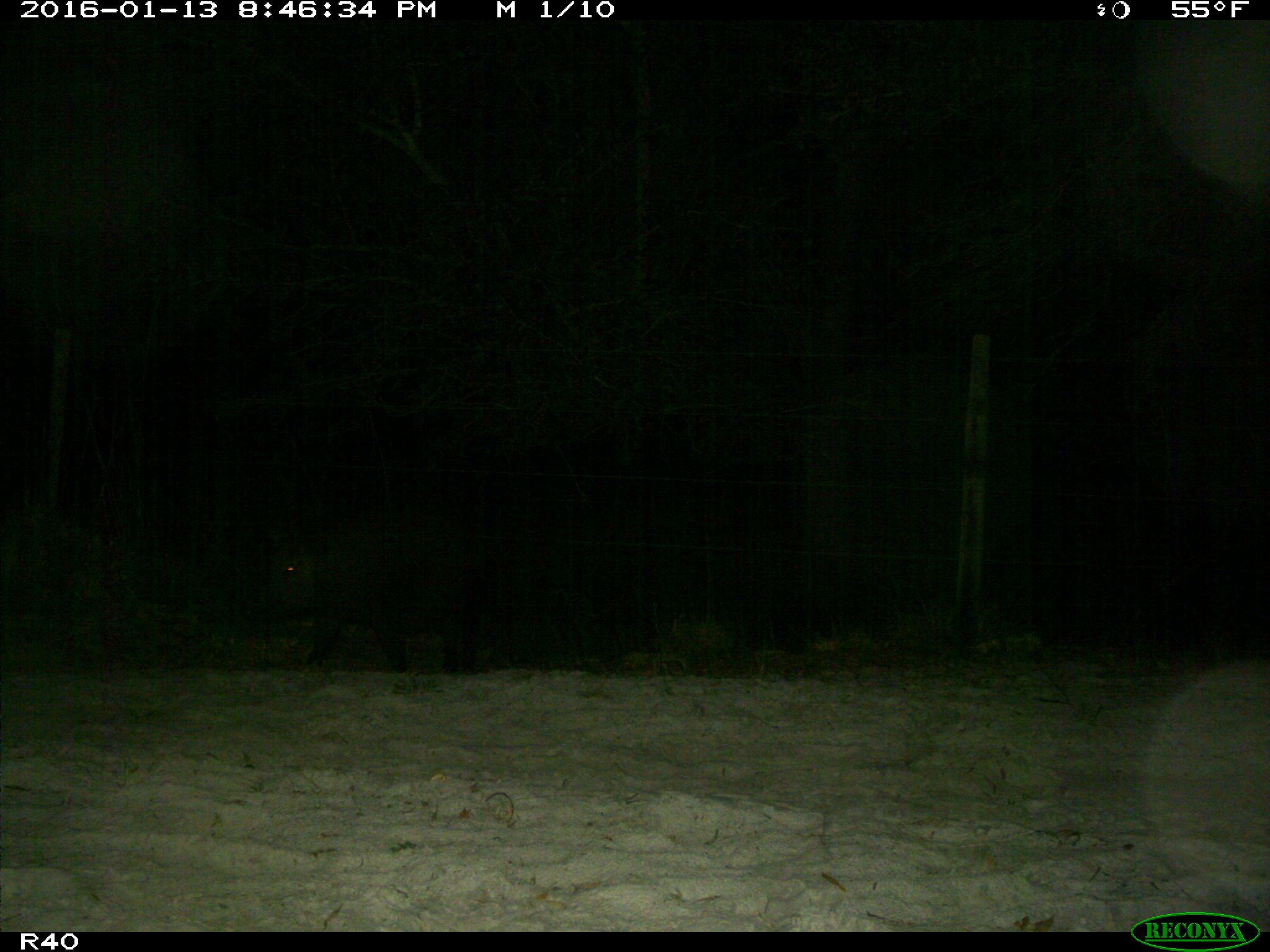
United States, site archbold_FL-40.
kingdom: Animalia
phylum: Chordata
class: Mammalia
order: Artiodactyla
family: Suidae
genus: Sus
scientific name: Sus scrofa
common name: wild boar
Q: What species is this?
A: Sus scrofa (wild boar).